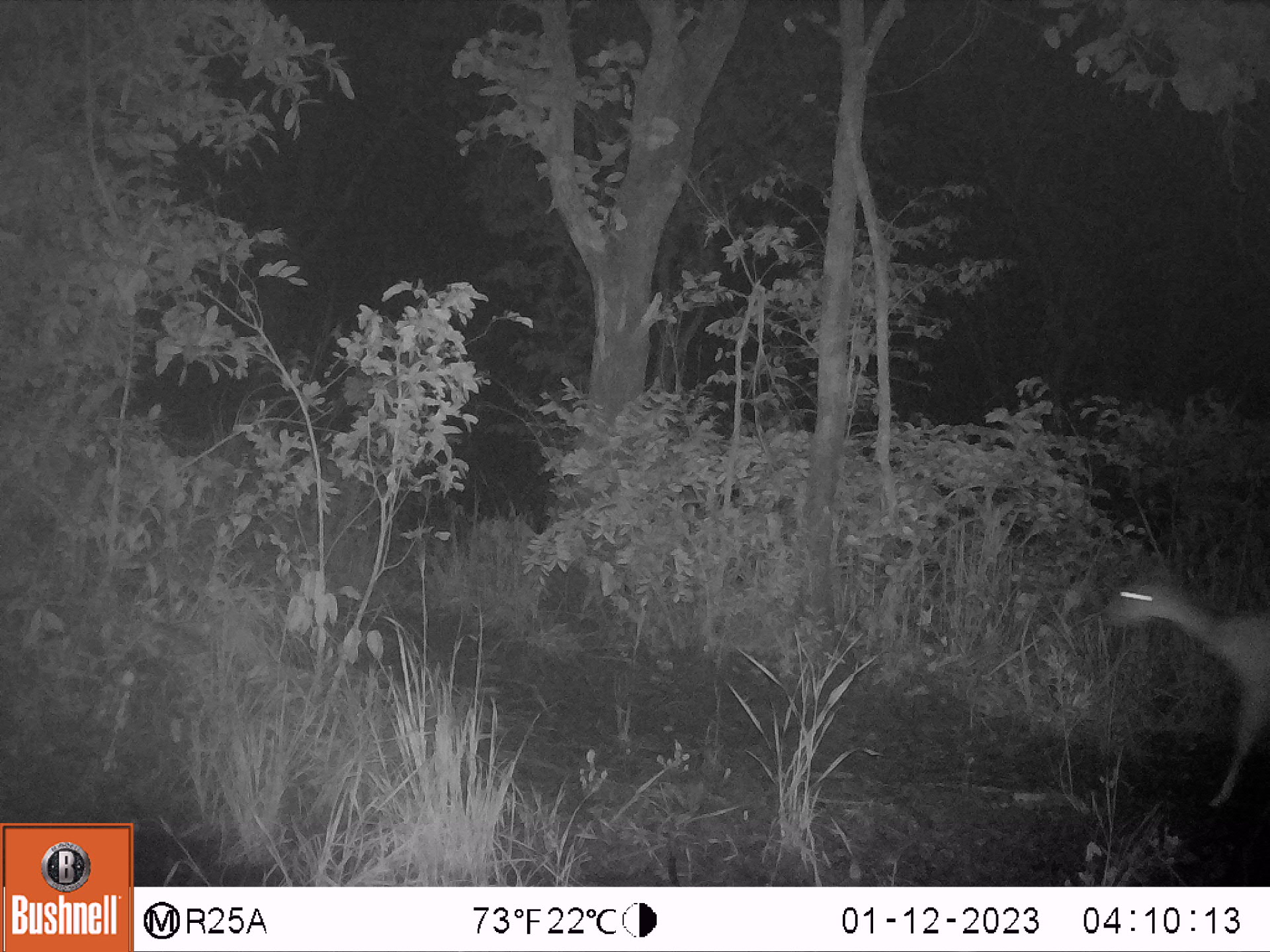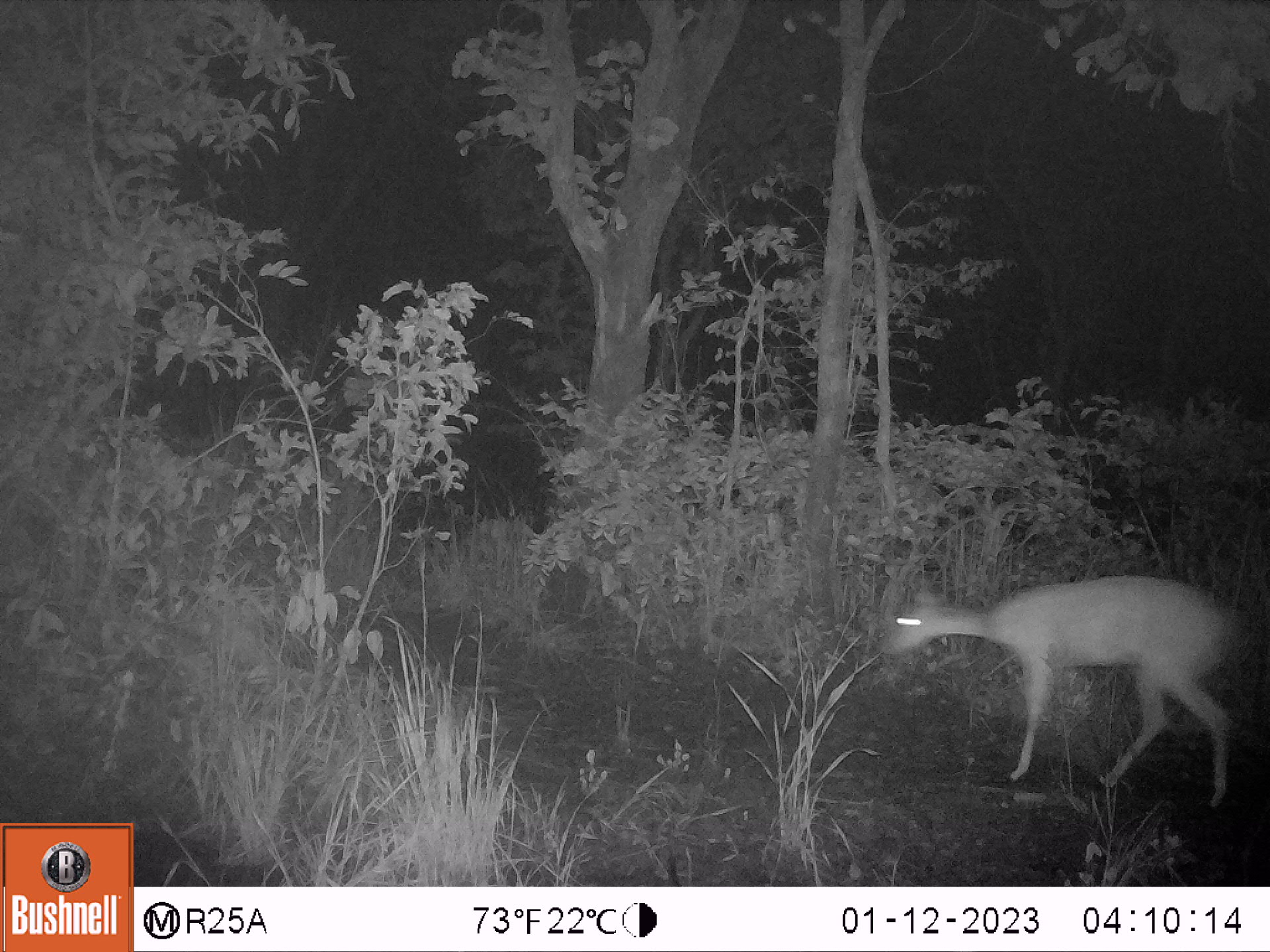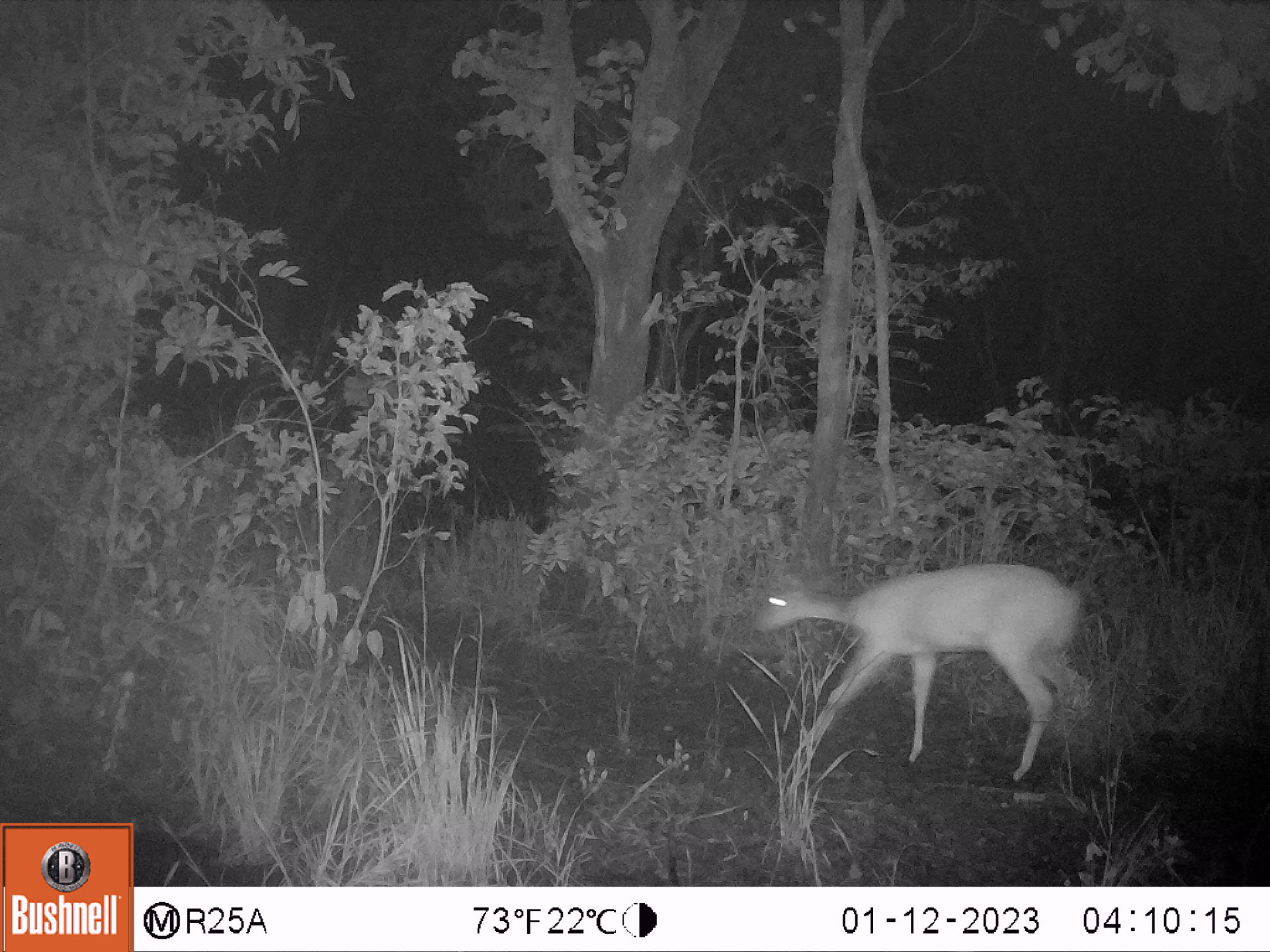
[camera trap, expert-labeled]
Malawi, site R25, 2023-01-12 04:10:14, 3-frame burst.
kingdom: Animalia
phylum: Chordata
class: Mammalia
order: Artiodactyla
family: Bovidae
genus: Tragelaphus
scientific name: Tragelaphus sylvaticus sylvaticus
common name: cape bushbuck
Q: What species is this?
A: Cape bushbuck (Tragelaphus sylvaticus sylvaticus).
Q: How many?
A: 1.